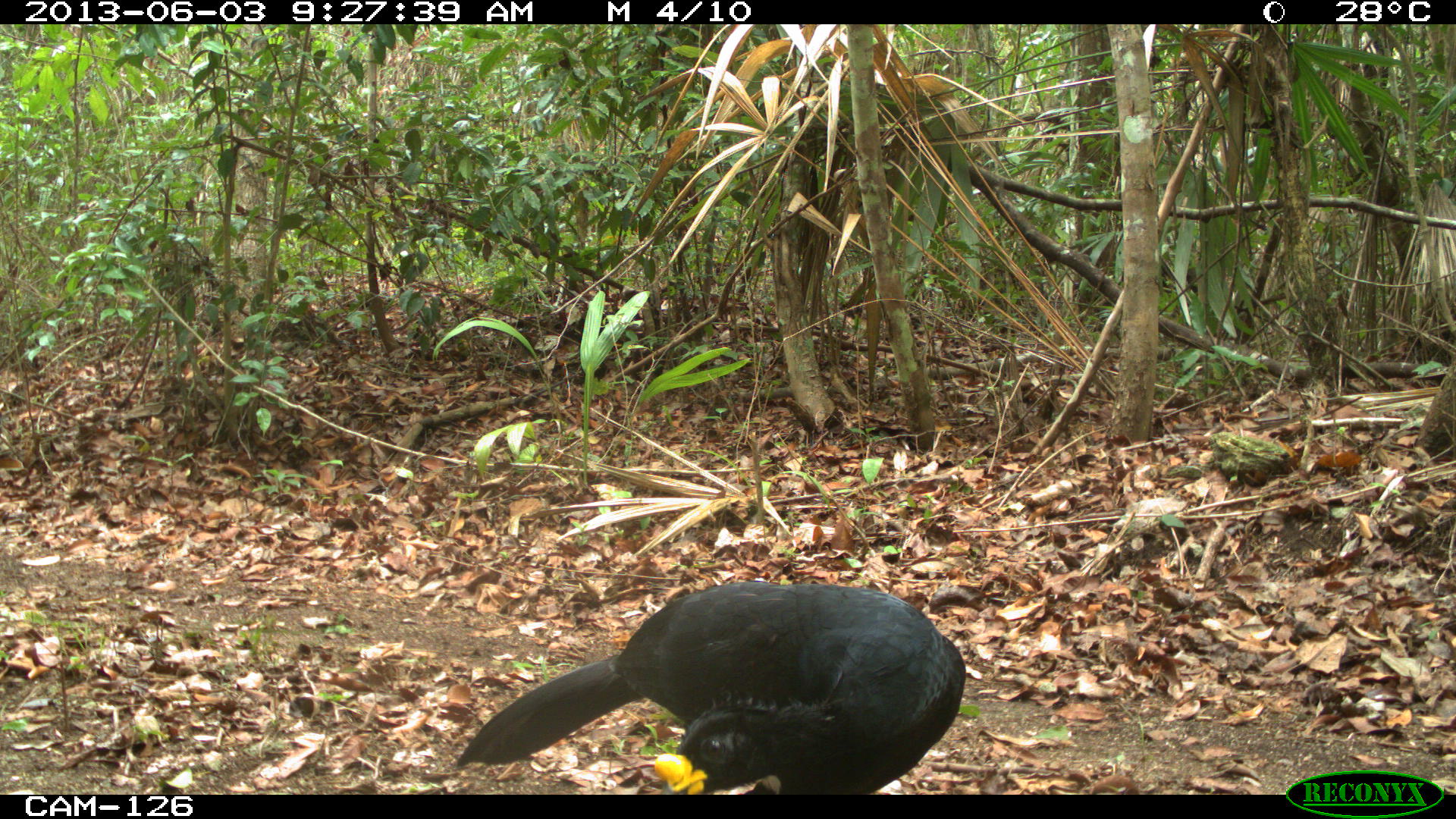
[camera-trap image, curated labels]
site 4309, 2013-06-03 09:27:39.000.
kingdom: Animalia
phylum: Chordata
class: Aves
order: Galliformes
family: Cracidae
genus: Crax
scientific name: Crax rubra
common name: great curassow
Crax rubra (great curassow), count 1, sex male.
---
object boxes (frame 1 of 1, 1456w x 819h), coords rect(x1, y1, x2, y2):
crax rubra: rect(457, 580, 966, 794)